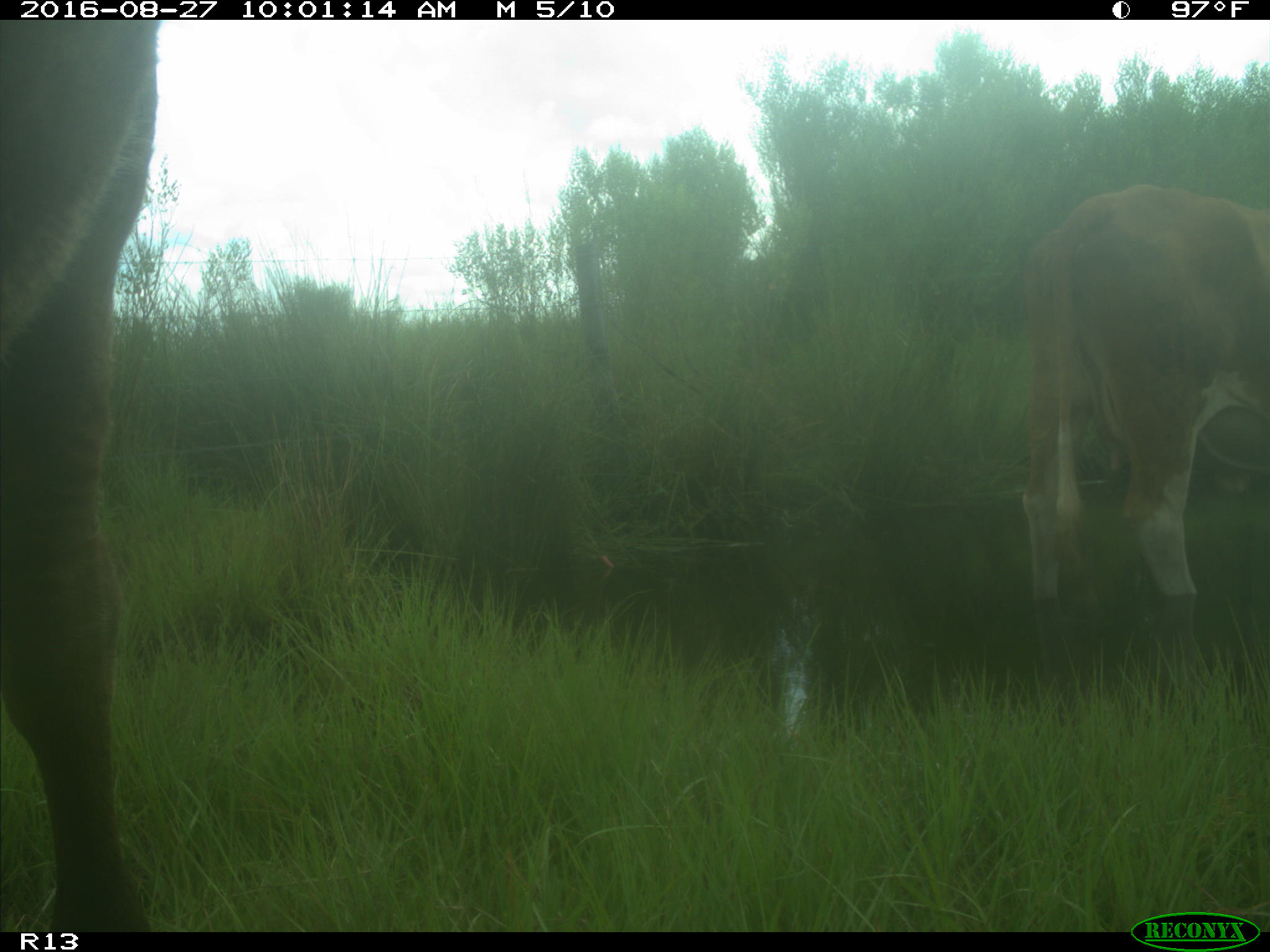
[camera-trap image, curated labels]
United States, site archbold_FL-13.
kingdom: Animalia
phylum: Chordata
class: Mammalia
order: Artiodactyla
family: Bovidae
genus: Bos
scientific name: Bos taurus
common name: domestic cow